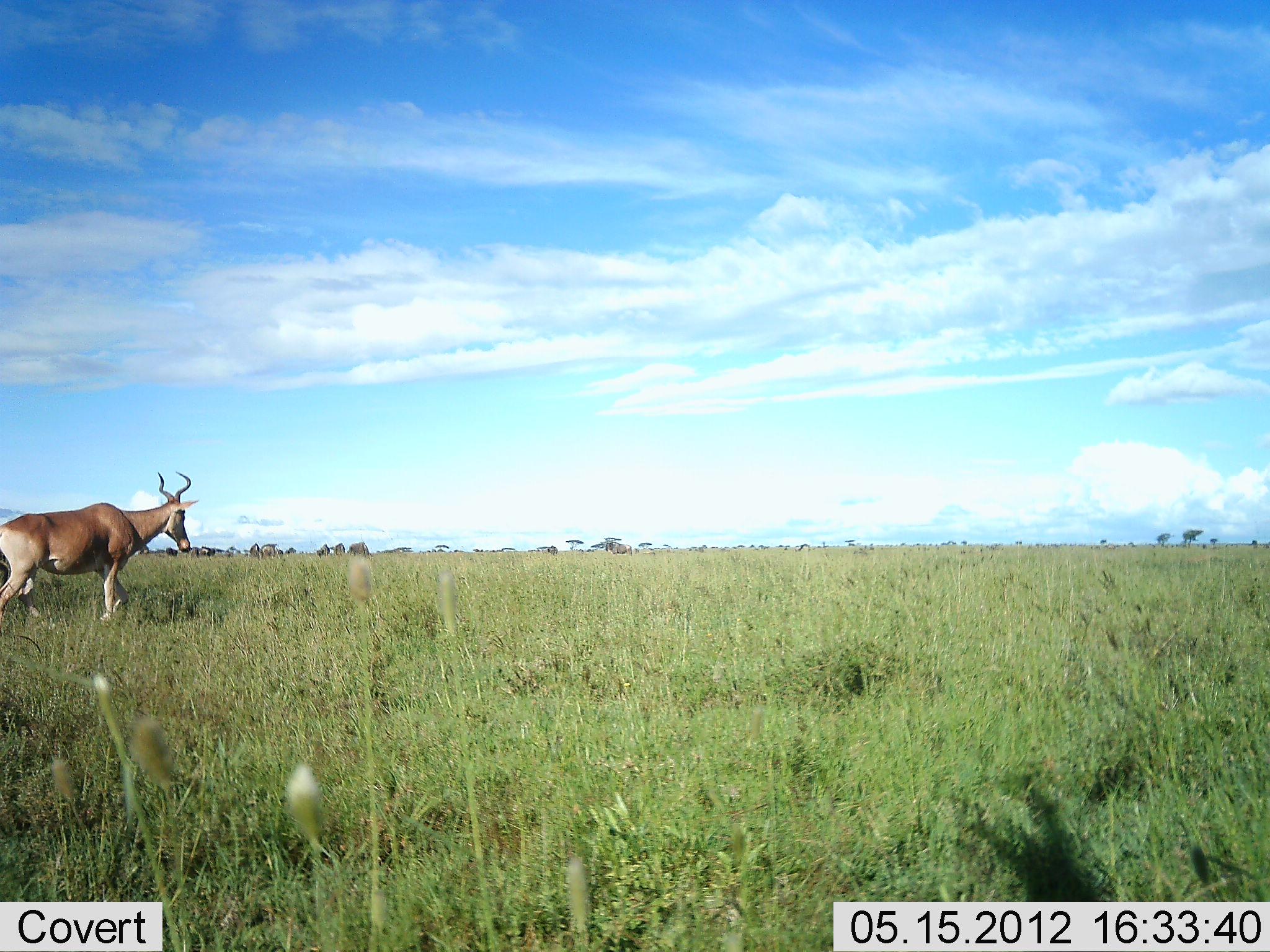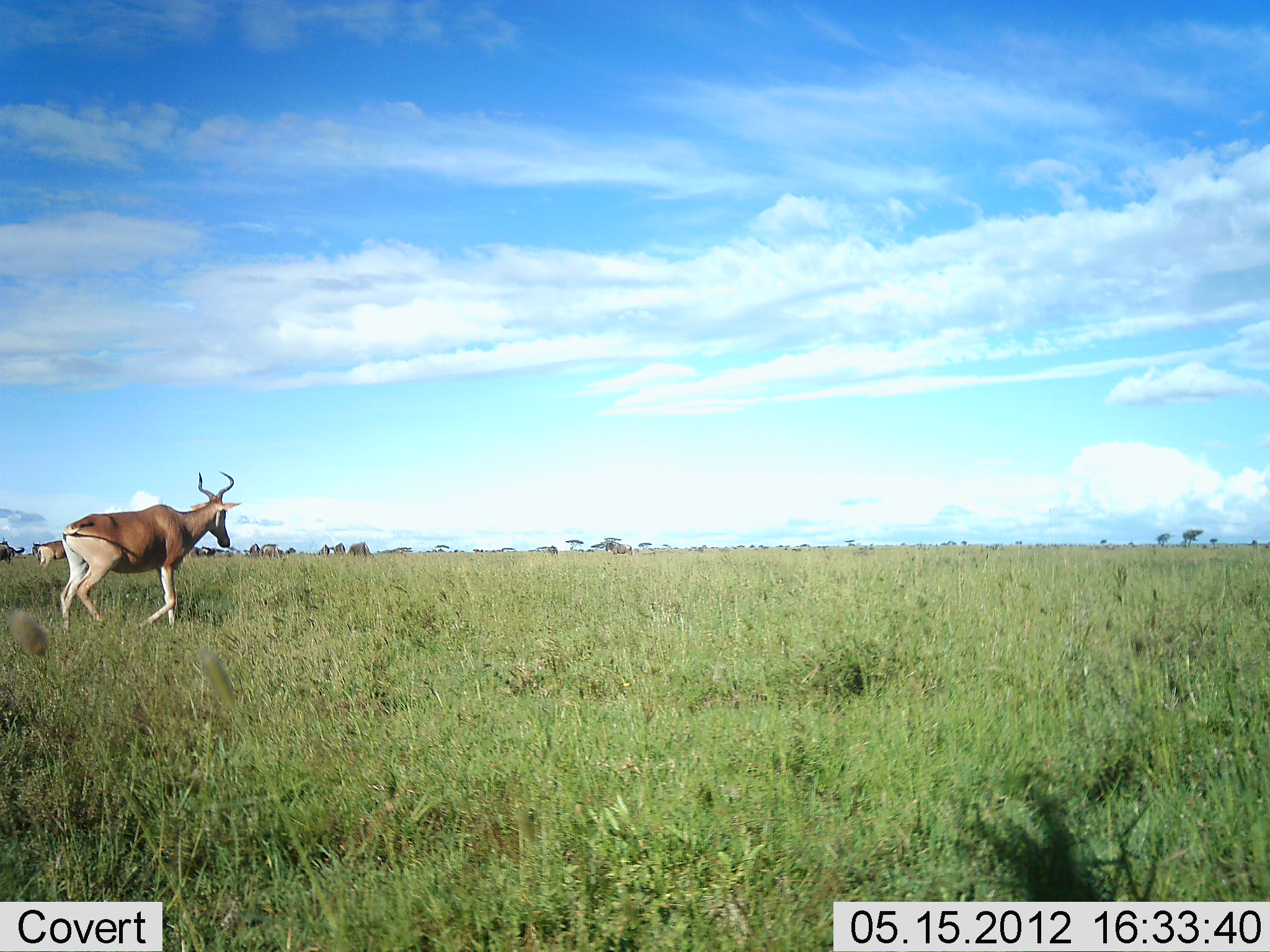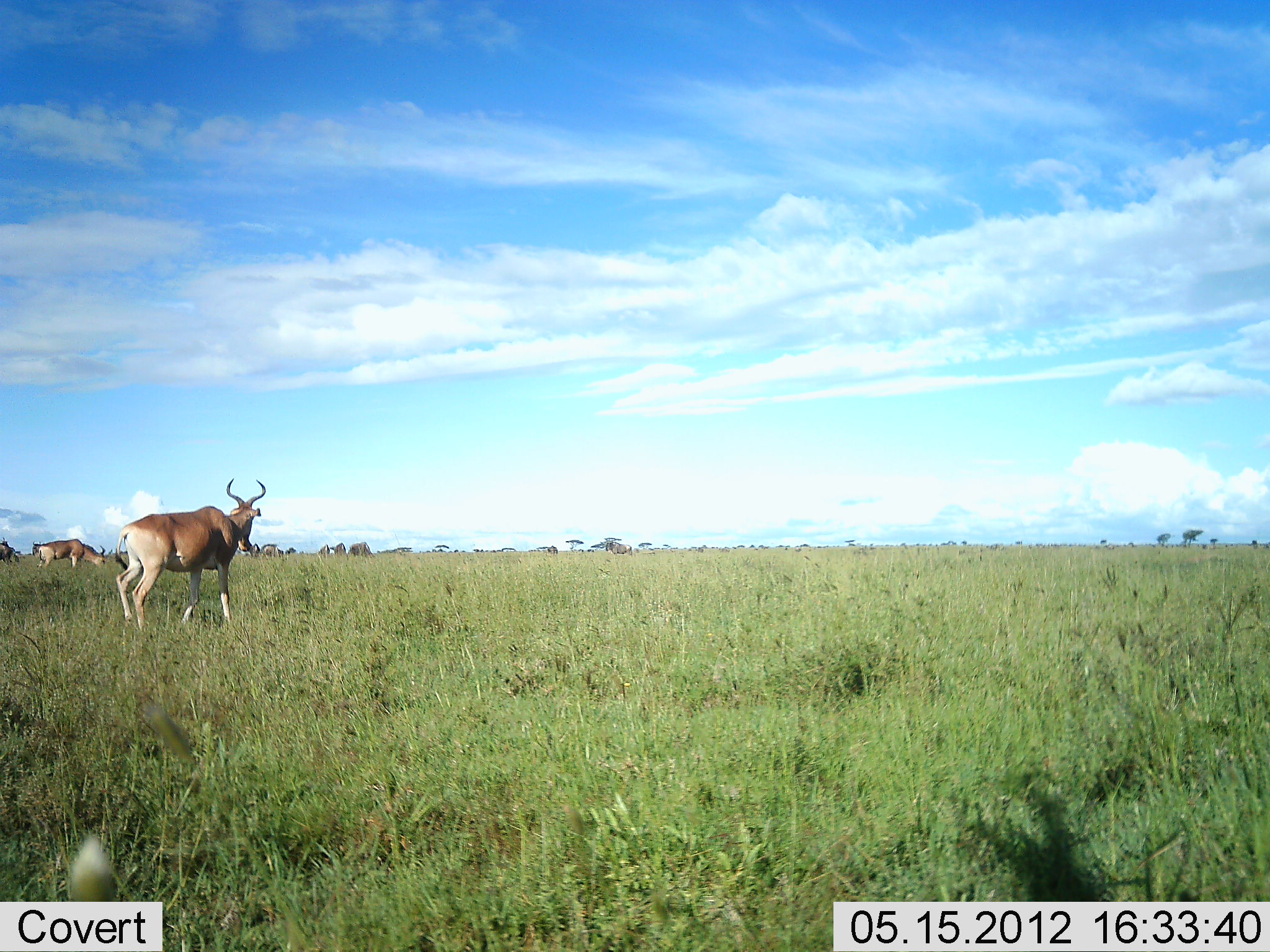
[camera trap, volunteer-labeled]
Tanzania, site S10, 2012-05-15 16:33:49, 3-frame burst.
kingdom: Animalia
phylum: Chordata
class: Mammalia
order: Artiodactyla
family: Bovidae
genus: Alcelaphus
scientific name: Alcelaphus buselaphus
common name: hartebeest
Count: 2.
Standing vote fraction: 45%.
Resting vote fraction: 9%.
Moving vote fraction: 91%.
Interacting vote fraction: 0%.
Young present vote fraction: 0%.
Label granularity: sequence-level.